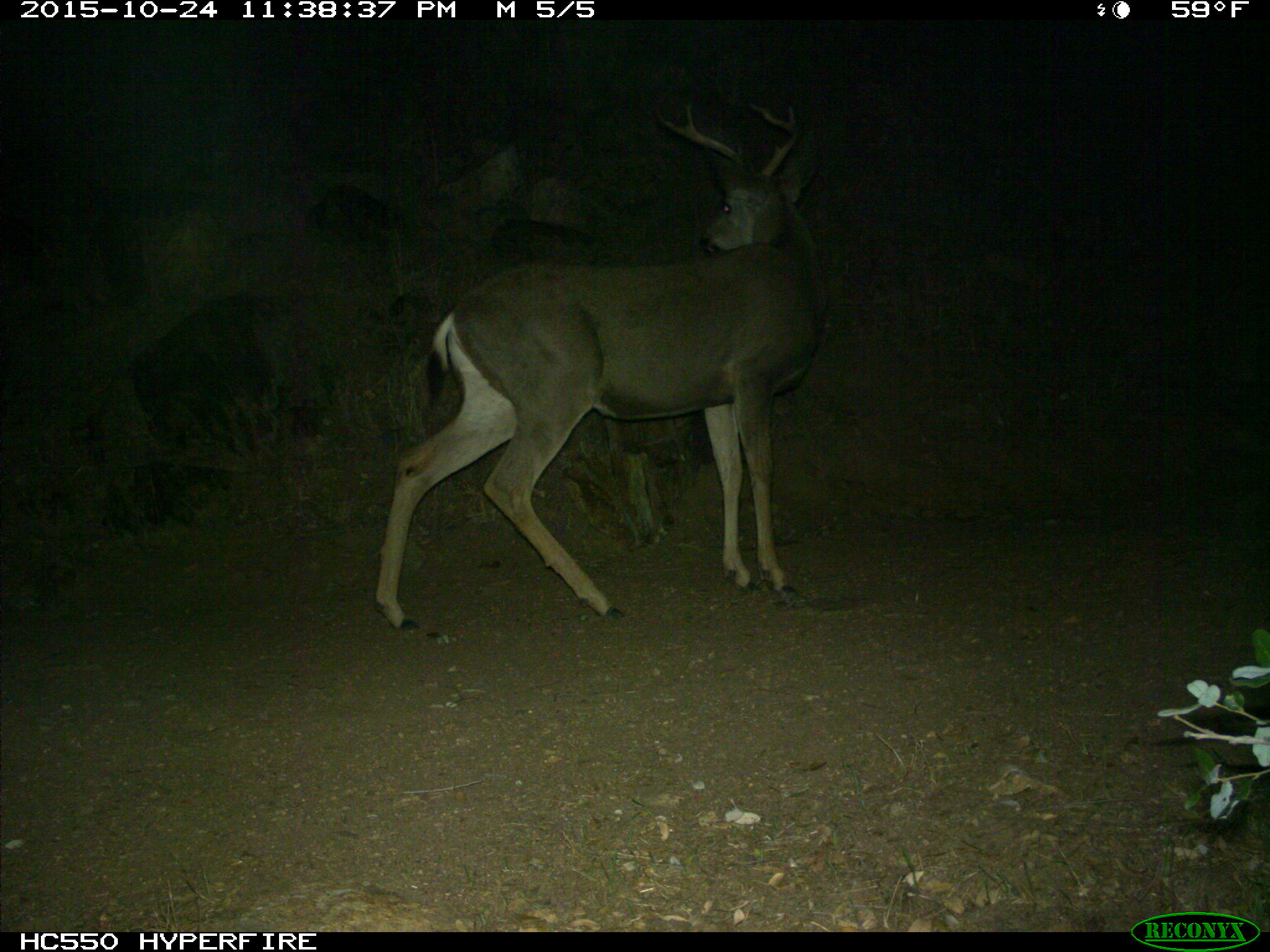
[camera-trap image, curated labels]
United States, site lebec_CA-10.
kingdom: Animalia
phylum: Chordata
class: Mammalia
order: Artiodactyla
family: Cervidae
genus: Odocoileus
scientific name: Odocoileus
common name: deer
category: unidentified deer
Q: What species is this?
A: Unidentified deer (deer) (Odocoileus).